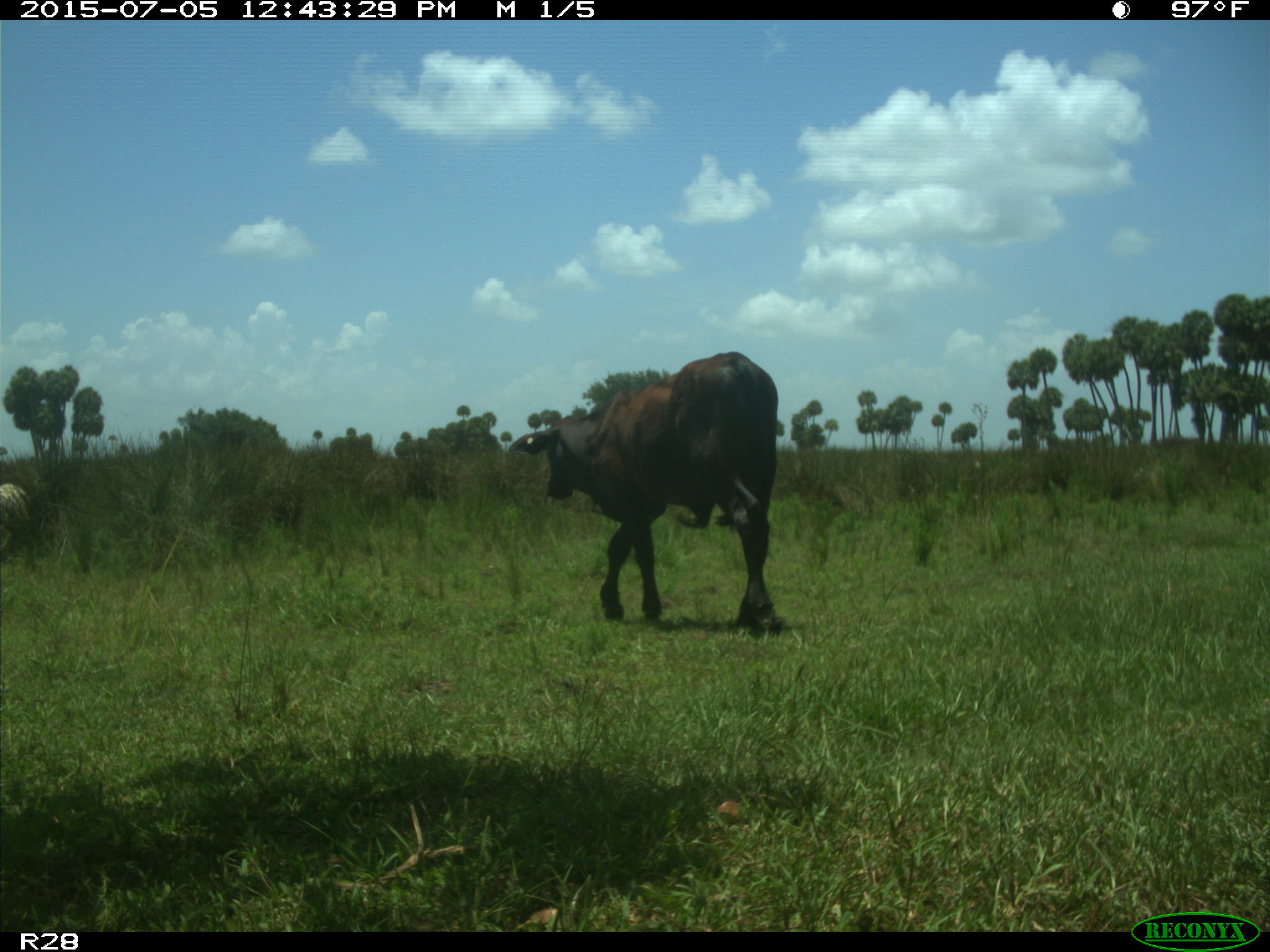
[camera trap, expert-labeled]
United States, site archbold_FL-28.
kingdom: Animalia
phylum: Chordata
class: Mammalia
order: Artiodactyla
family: Bovidae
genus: Bos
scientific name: Bos taurus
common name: domestic cow